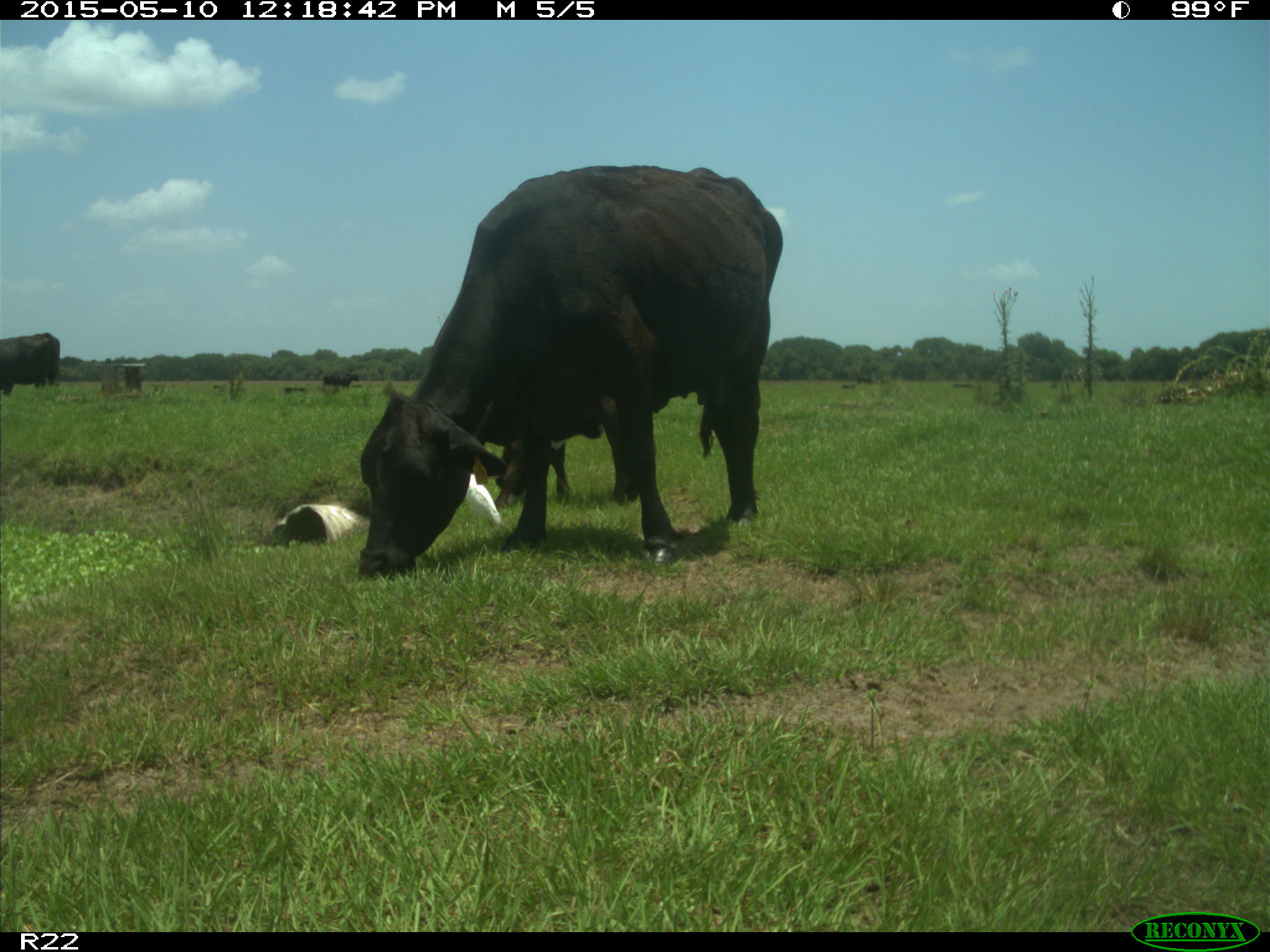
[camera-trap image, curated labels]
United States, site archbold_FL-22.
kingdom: Animalia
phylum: Chordata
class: Mammalia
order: Artiodactyla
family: Bovidae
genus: Bos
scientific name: Bos taurus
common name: domestic cow